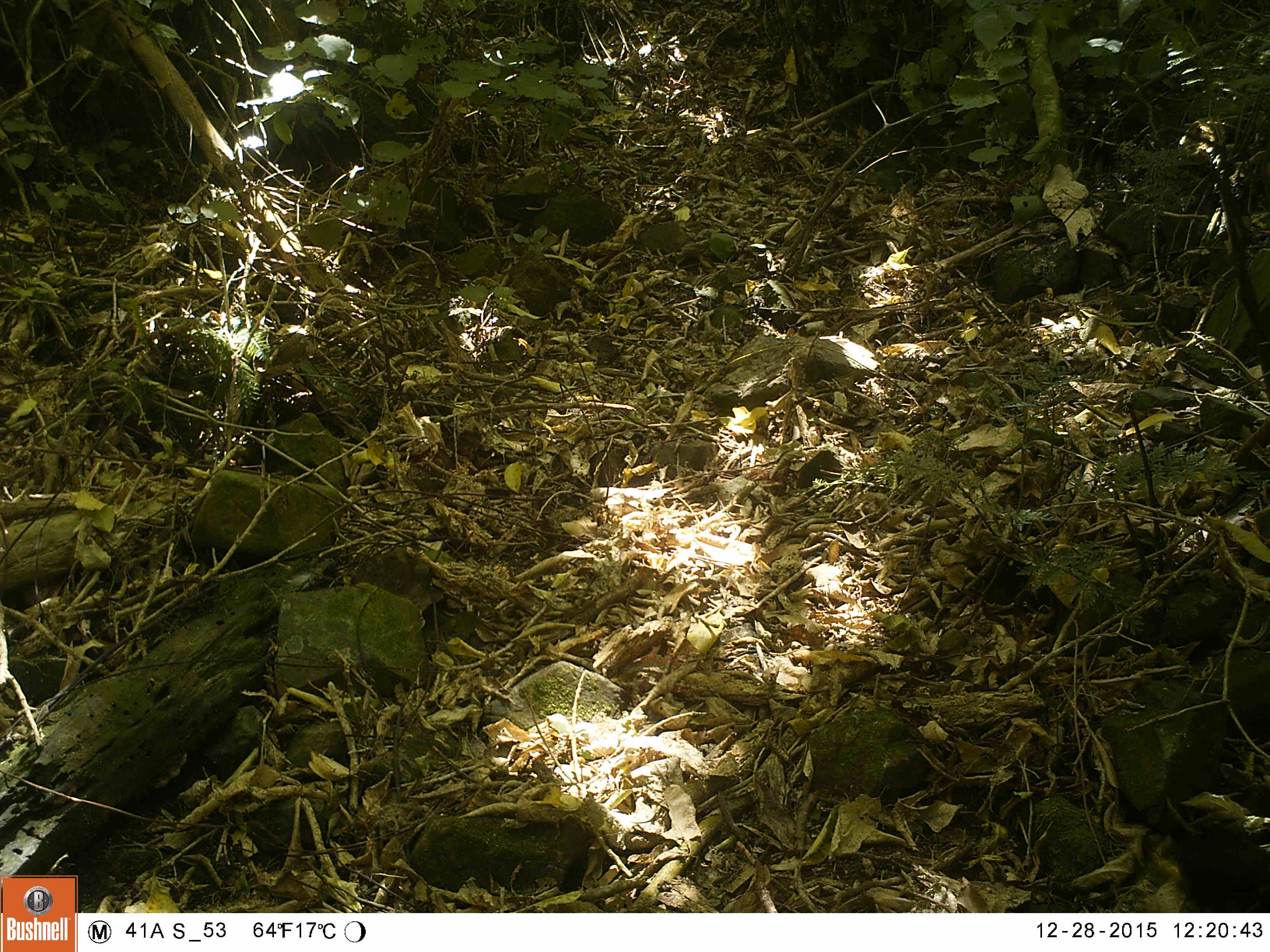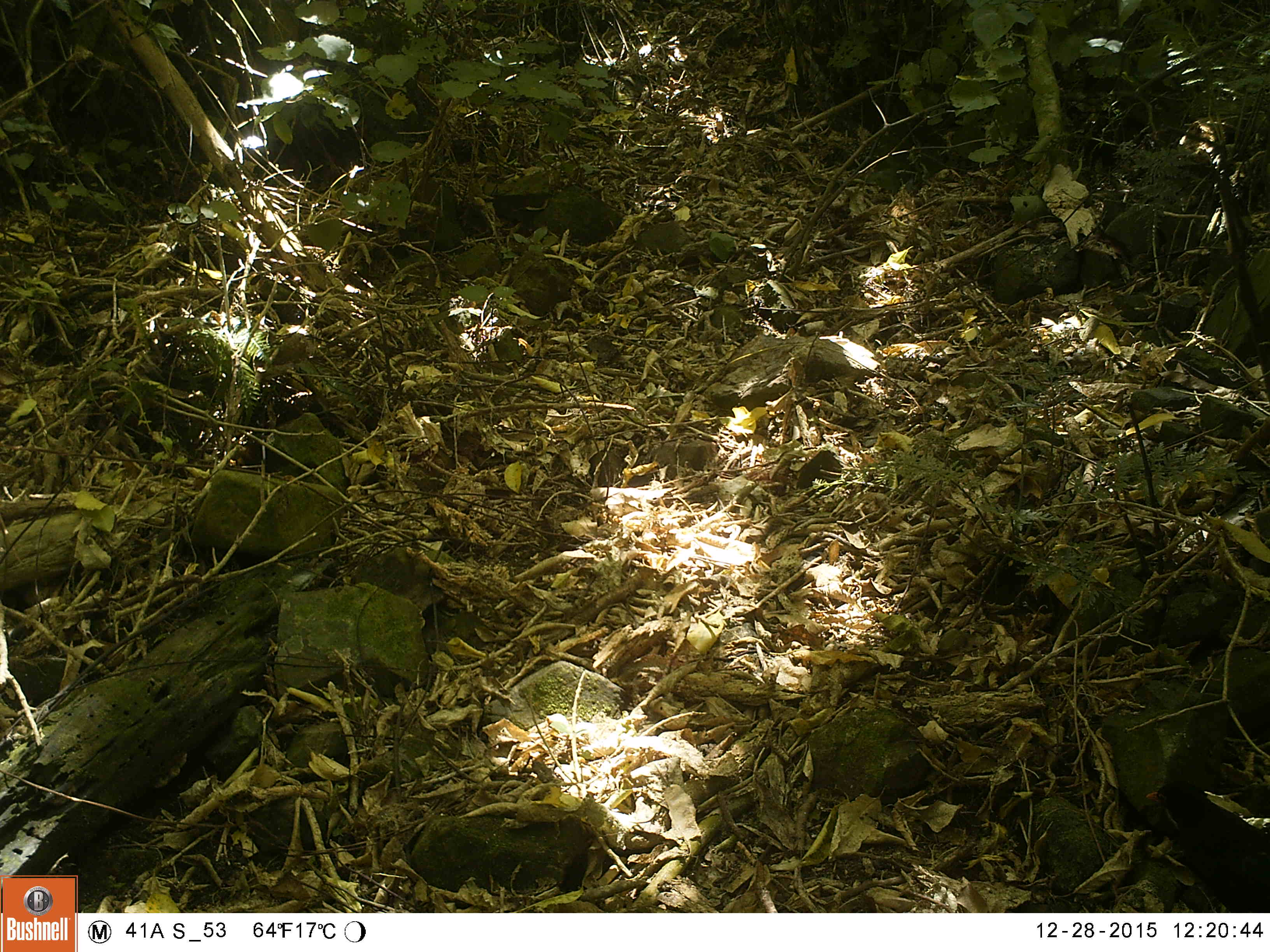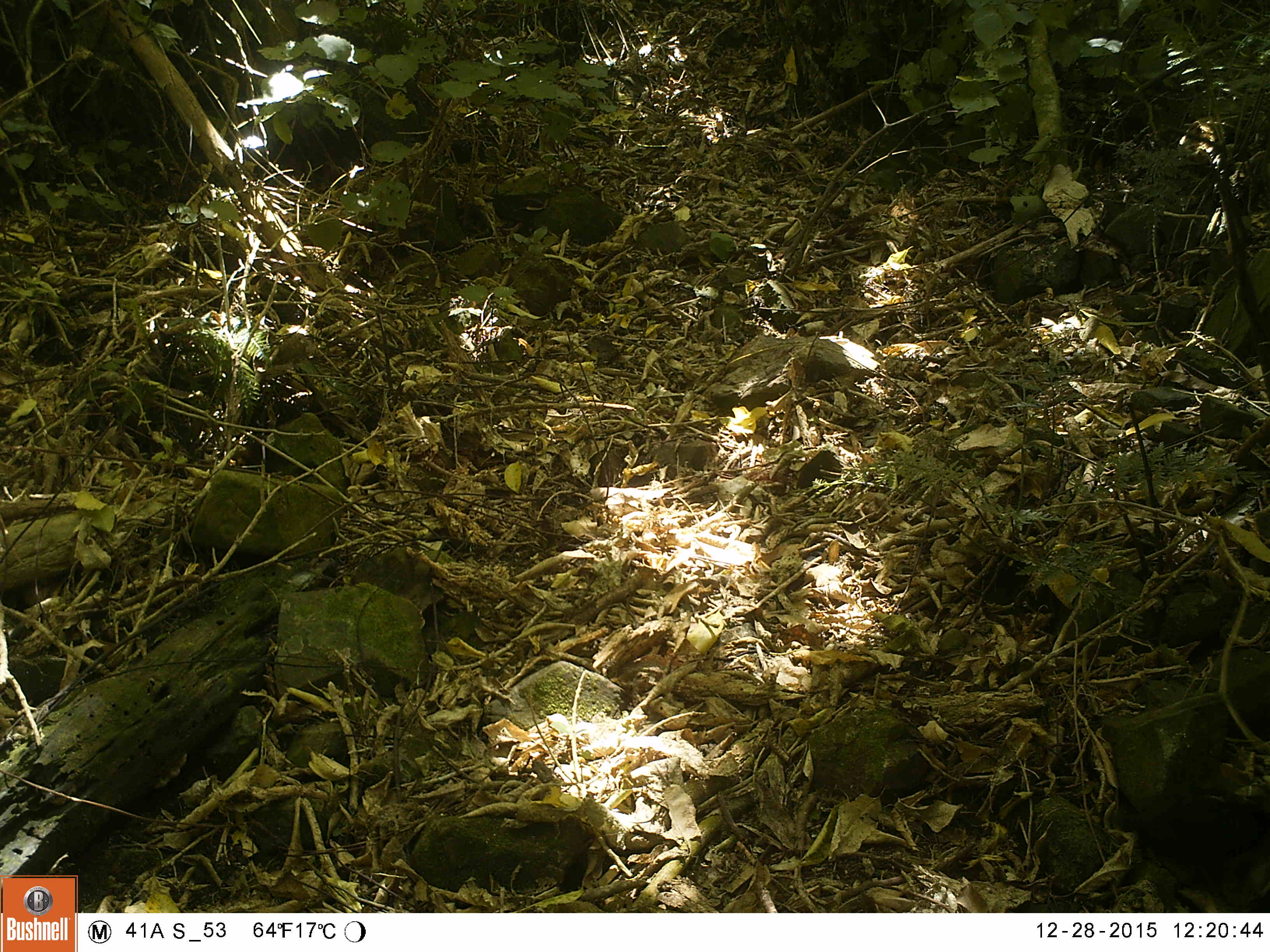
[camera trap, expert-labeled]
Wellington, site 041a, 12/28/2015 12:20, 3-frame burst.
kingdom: Animalia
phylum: Chordata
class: Aves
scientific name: Aves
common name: bird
Bird (Aves).